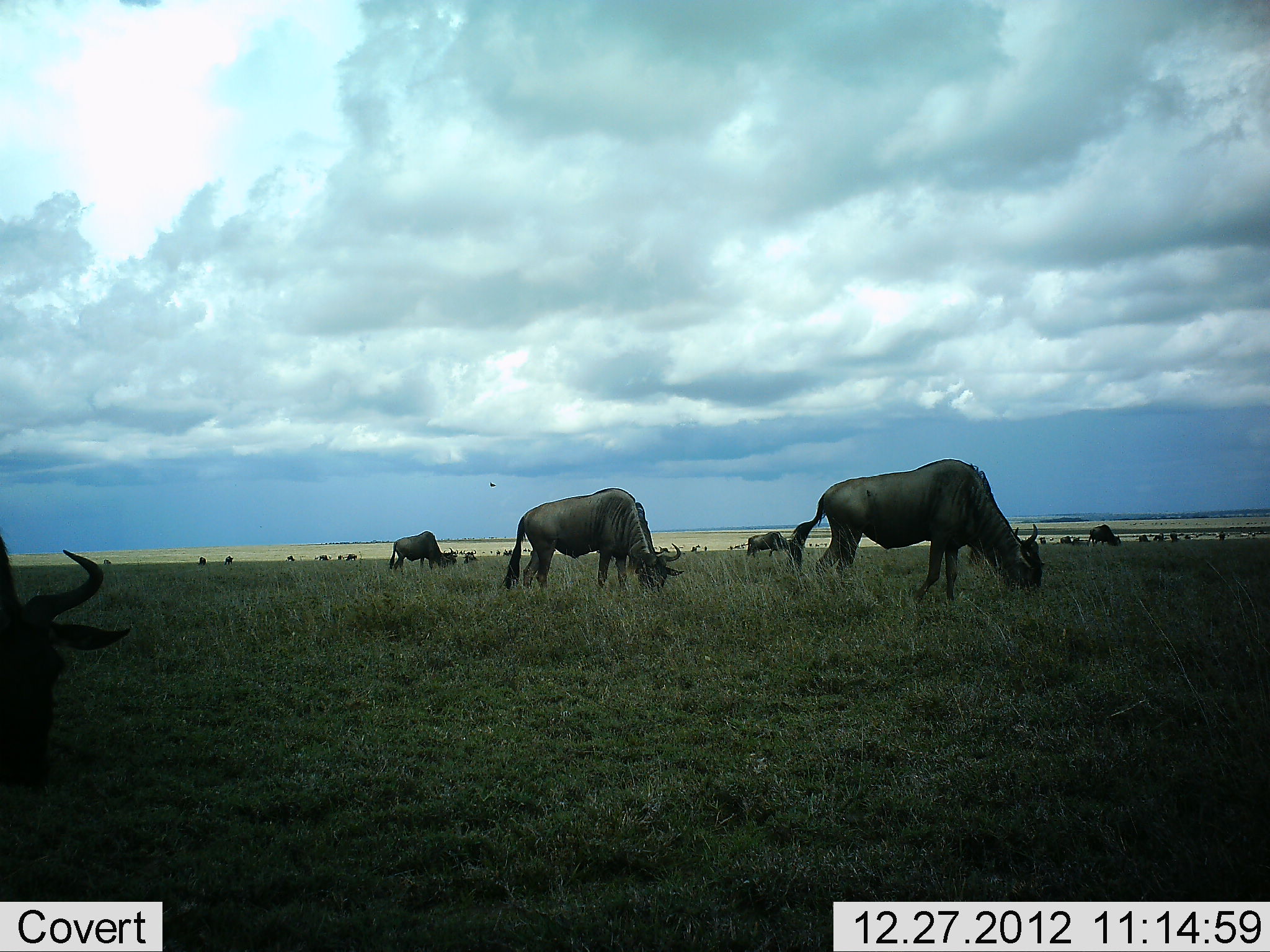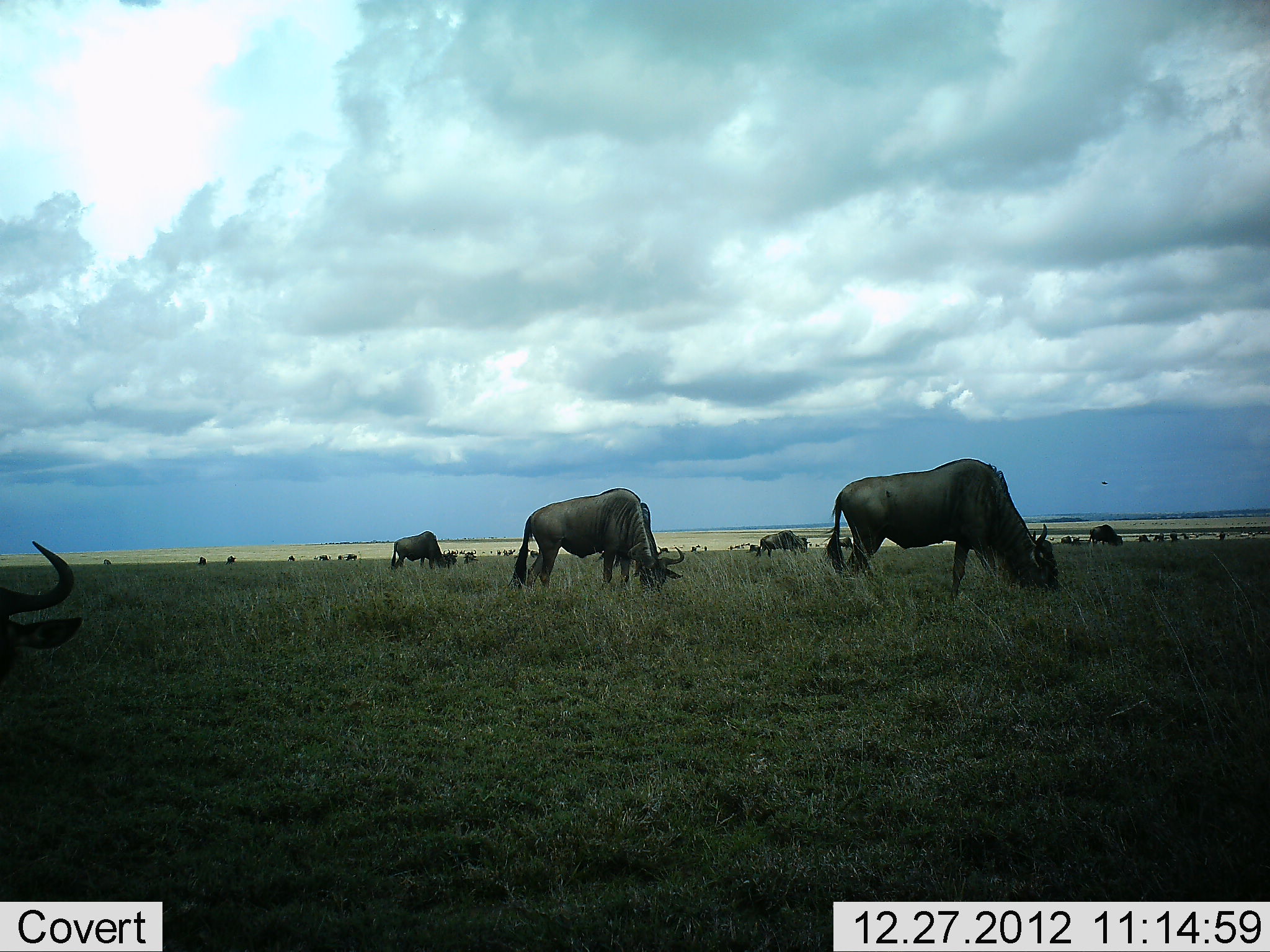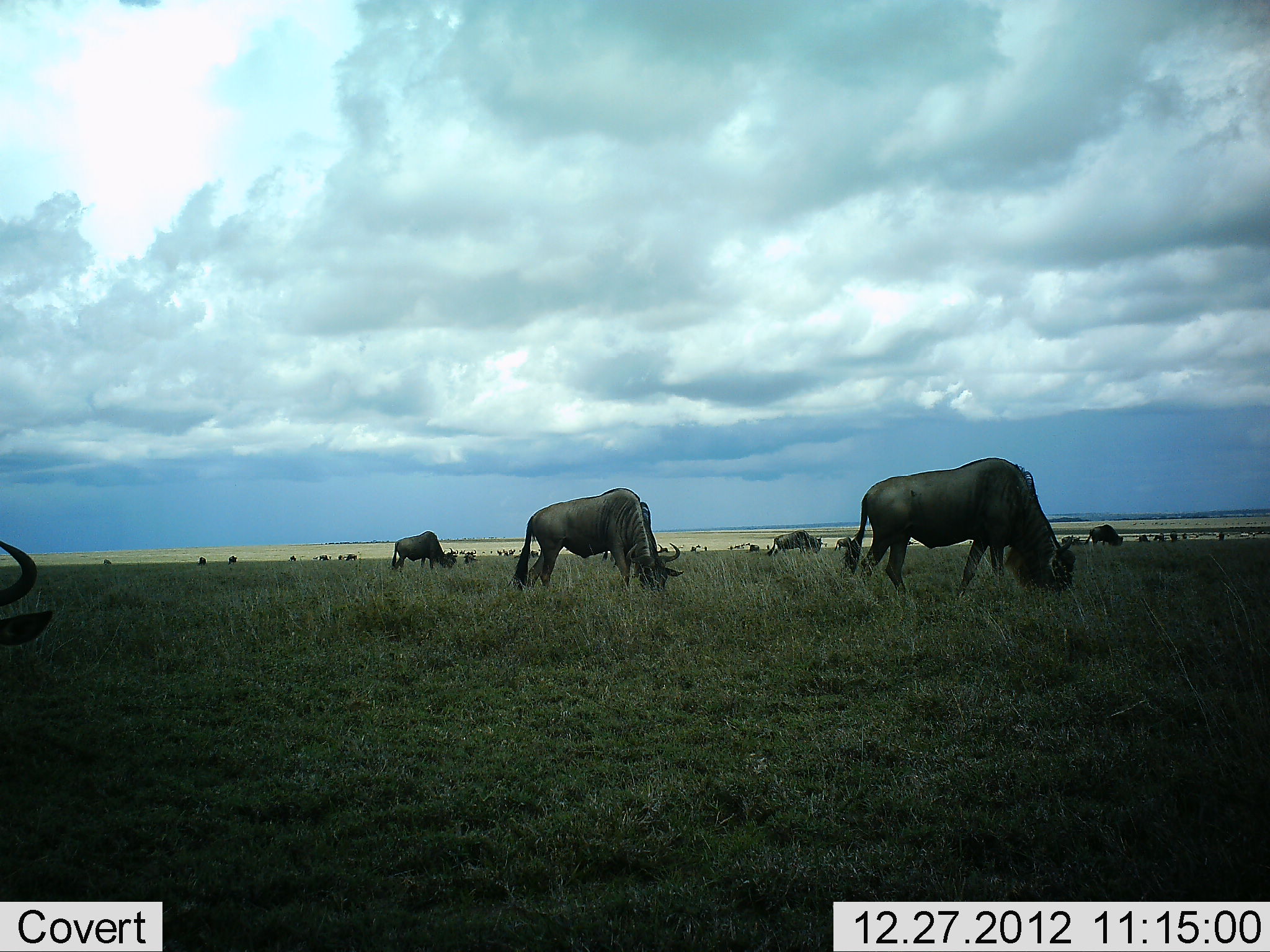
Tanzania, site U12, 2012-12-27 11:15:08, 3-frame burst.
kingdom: Animalia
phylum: Chordata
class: Mammalia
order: Artiodactyla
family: Bovidae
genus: Connochaetes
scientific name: Connochaetes taurinus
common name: blue wildebeest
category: wildebeest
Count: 11-50.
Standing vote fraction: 40%.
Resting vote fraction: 0%.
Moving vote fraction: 20%.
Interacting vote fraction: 0%.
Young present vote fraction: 0%.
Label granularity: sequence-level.